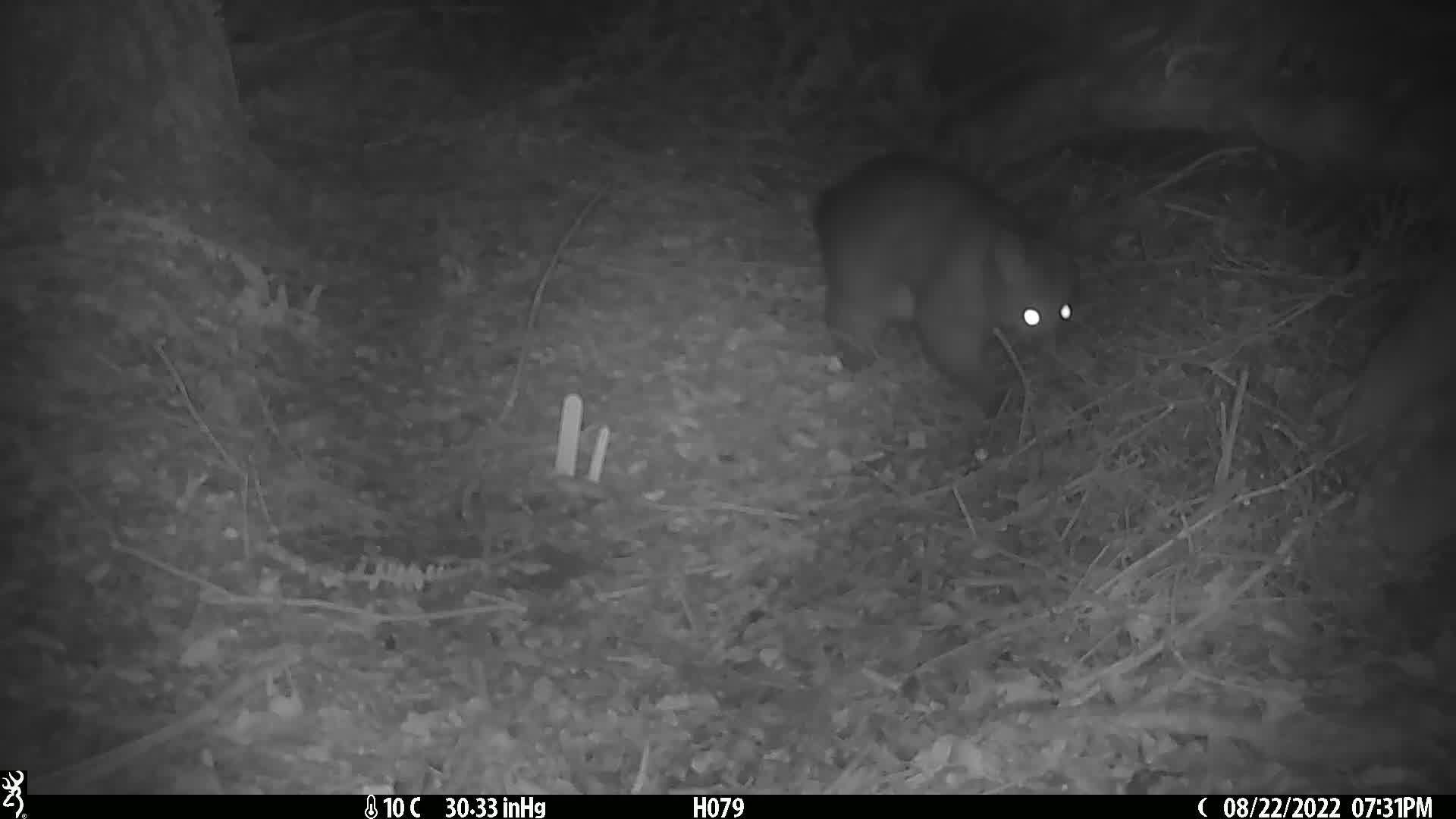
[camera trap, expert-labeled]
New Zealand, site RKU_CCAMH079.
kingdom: Animalia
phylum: Chordata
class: Mammalia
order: Diprotodontia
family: Phalangeridae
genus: Trichosurus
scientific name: Trichosurus vulpecula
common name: common brushtail possum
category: possum